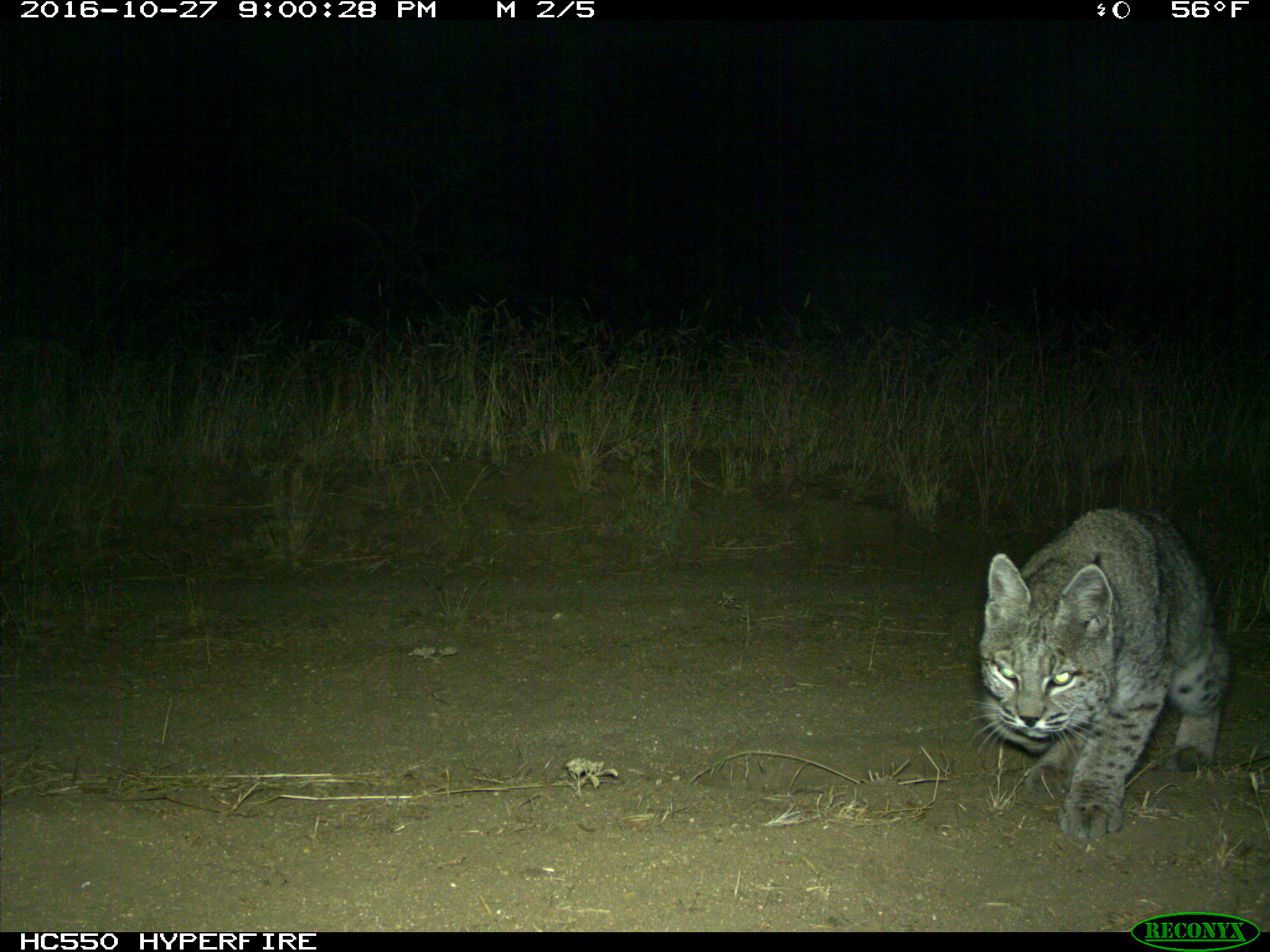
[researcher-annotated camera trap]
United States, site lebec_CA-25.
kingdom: Animalia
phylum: Chordata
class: Mammalia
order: Carnivora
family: Felidae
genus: Lynx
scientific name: Lynx rufus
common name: bobcat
Lynx rufus (bobcat).